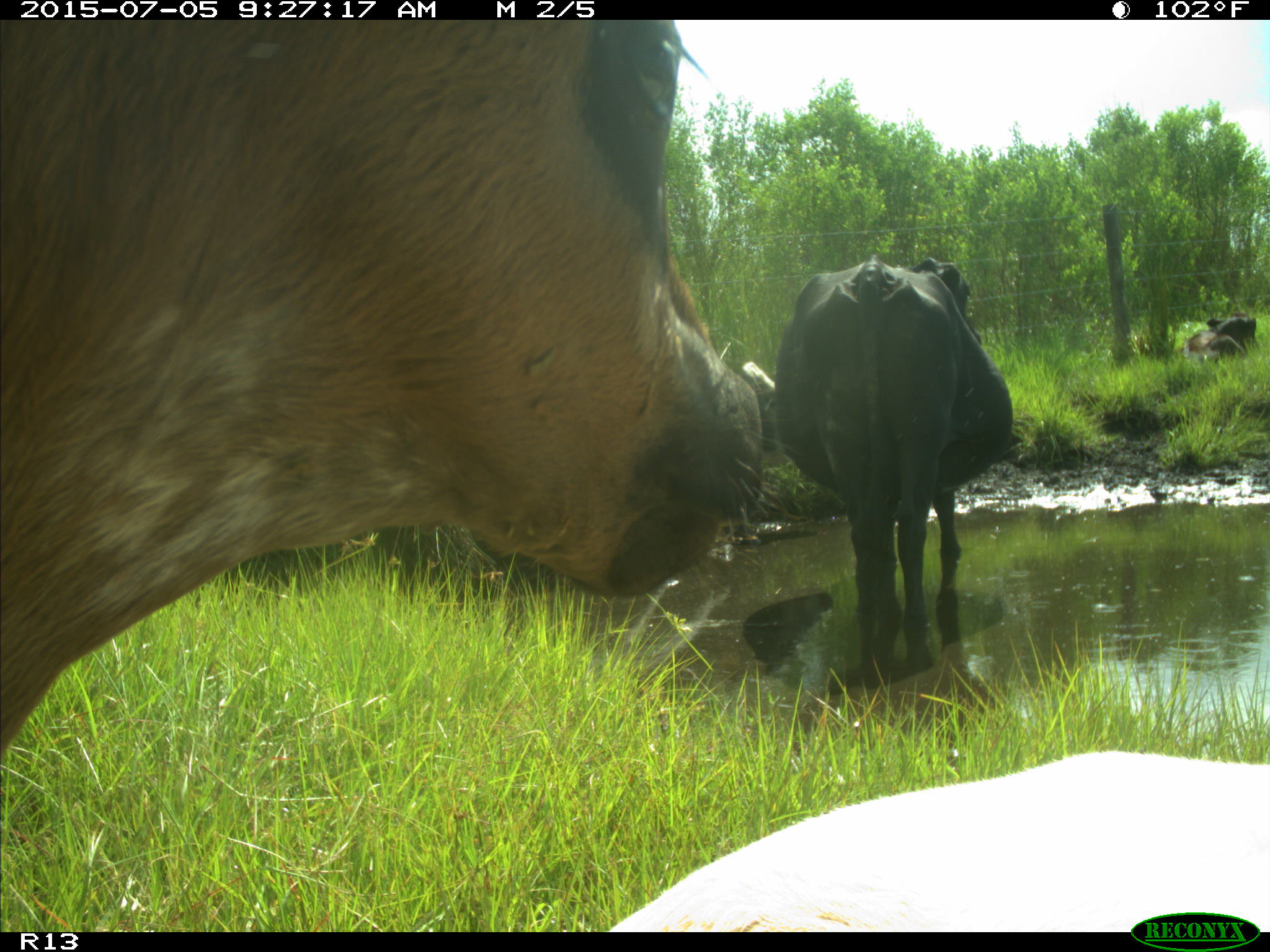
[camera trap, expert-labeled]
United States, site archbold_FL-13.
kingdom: Animalia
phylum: Chordata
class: Mammalia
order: Artiodactyla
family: Bovidae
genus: Bos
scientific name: Bos taurus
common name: domestic cow